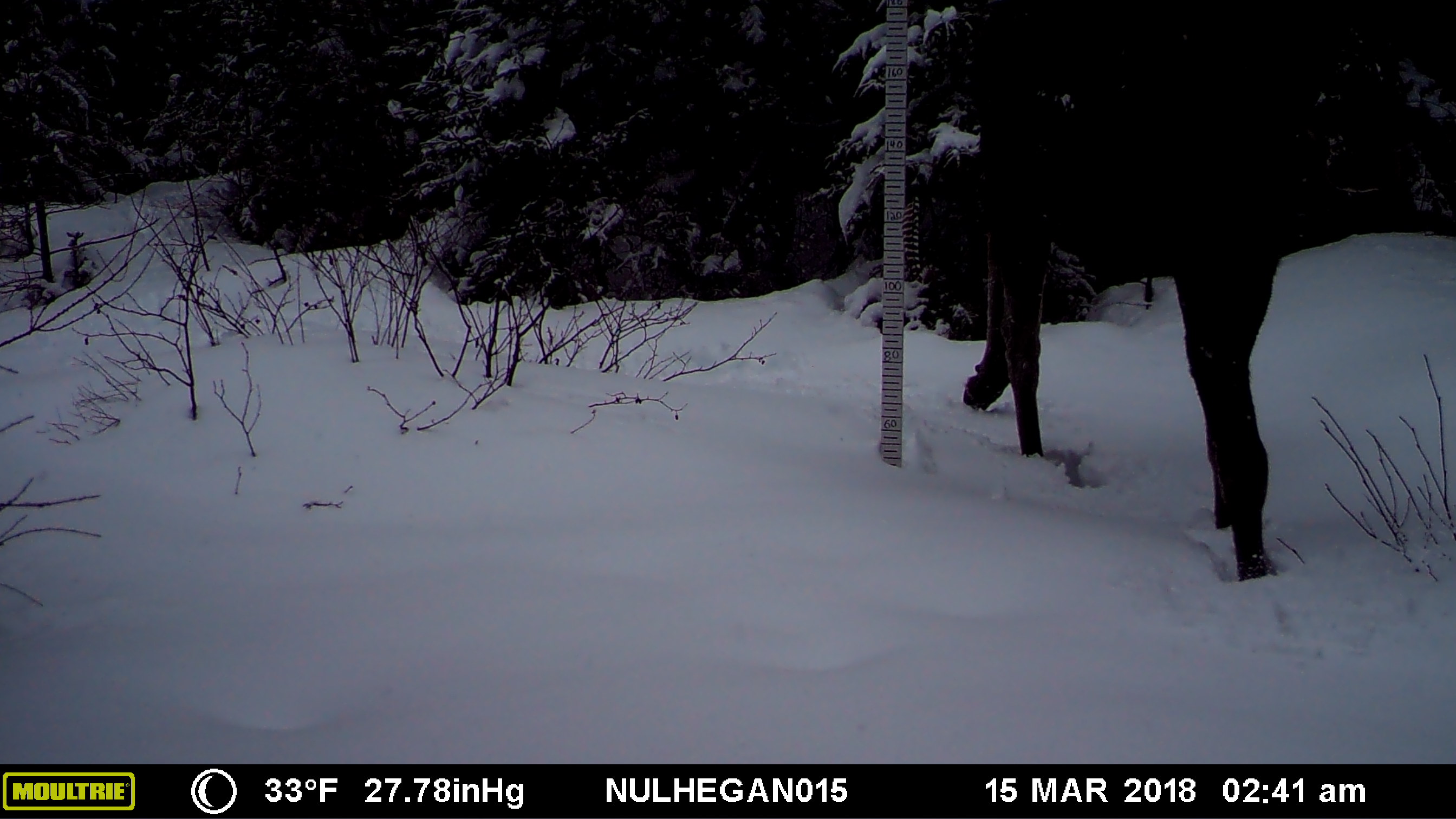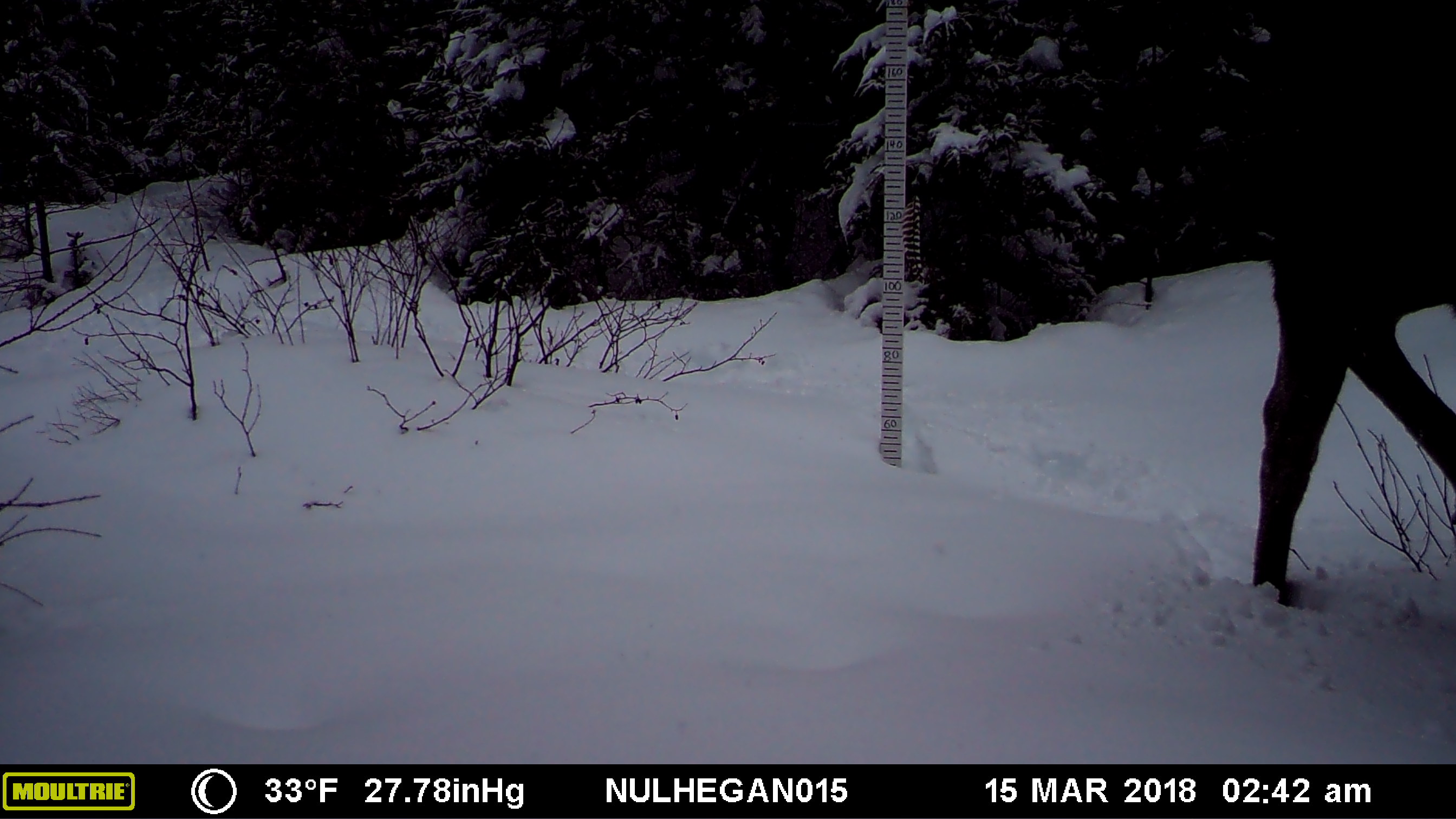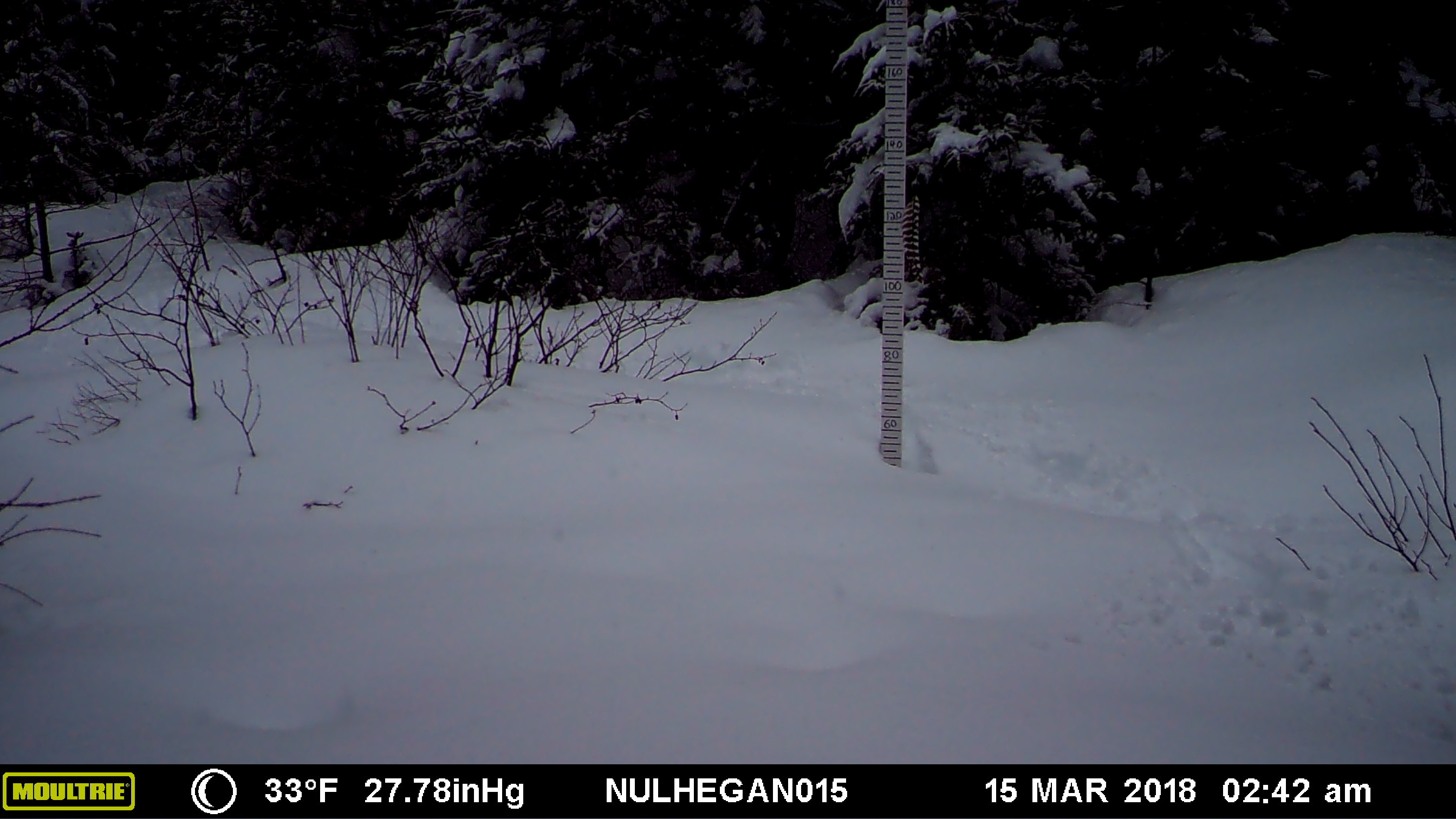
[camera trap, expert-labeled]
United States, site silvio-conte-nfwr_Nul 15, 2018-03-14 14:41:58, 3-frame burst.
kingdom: Animalia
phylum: Chordata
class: Mammalia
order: Artiodactyla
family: Cervidae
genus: Alces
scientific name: Alces alces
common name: moose